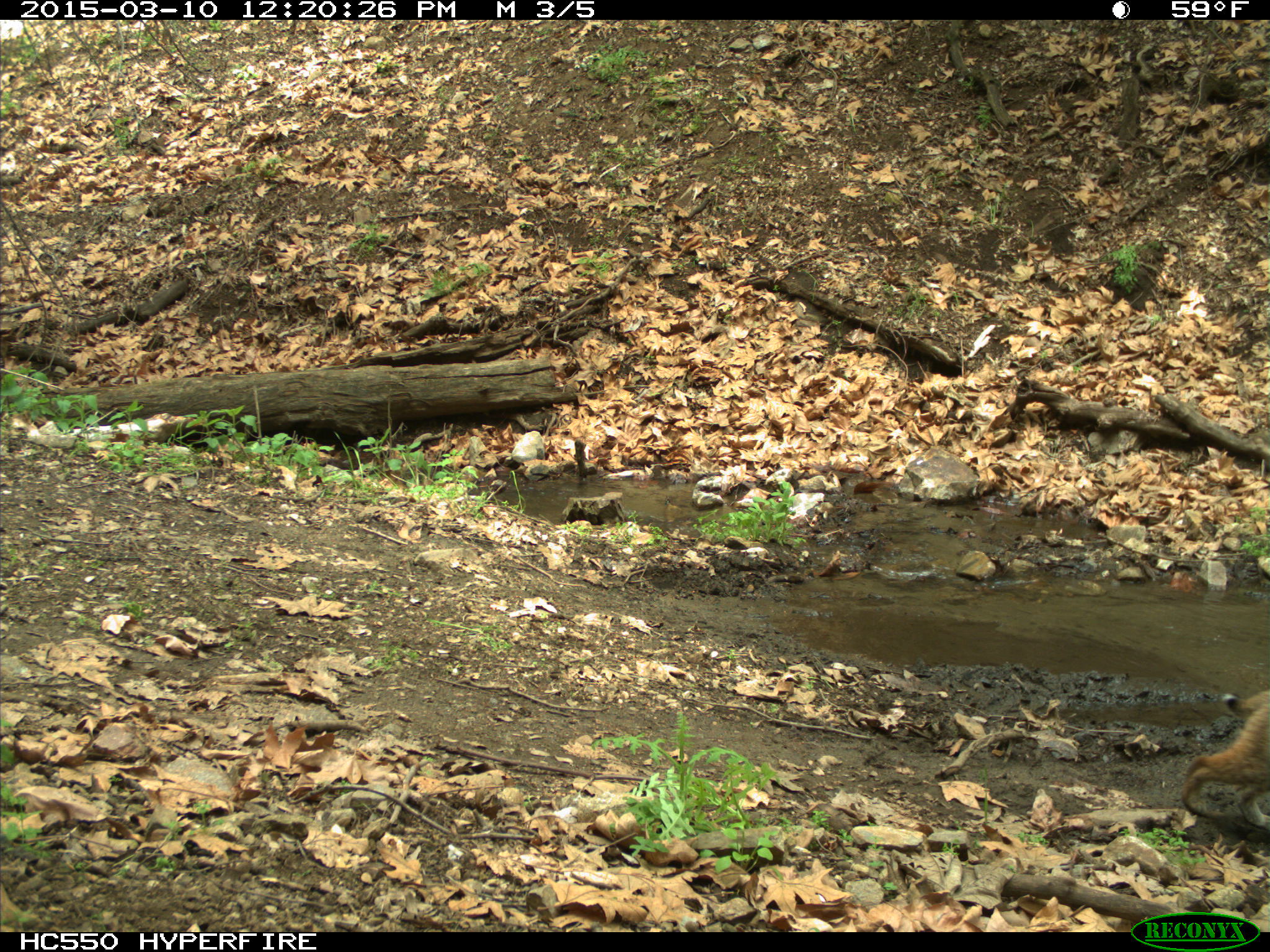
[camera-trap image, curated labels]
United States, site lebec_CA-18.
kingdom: Animalia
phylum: Chordata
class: Mammalia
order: Carnivora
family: Felidae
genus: Lynx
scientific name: Lynx rufus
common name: bobcat